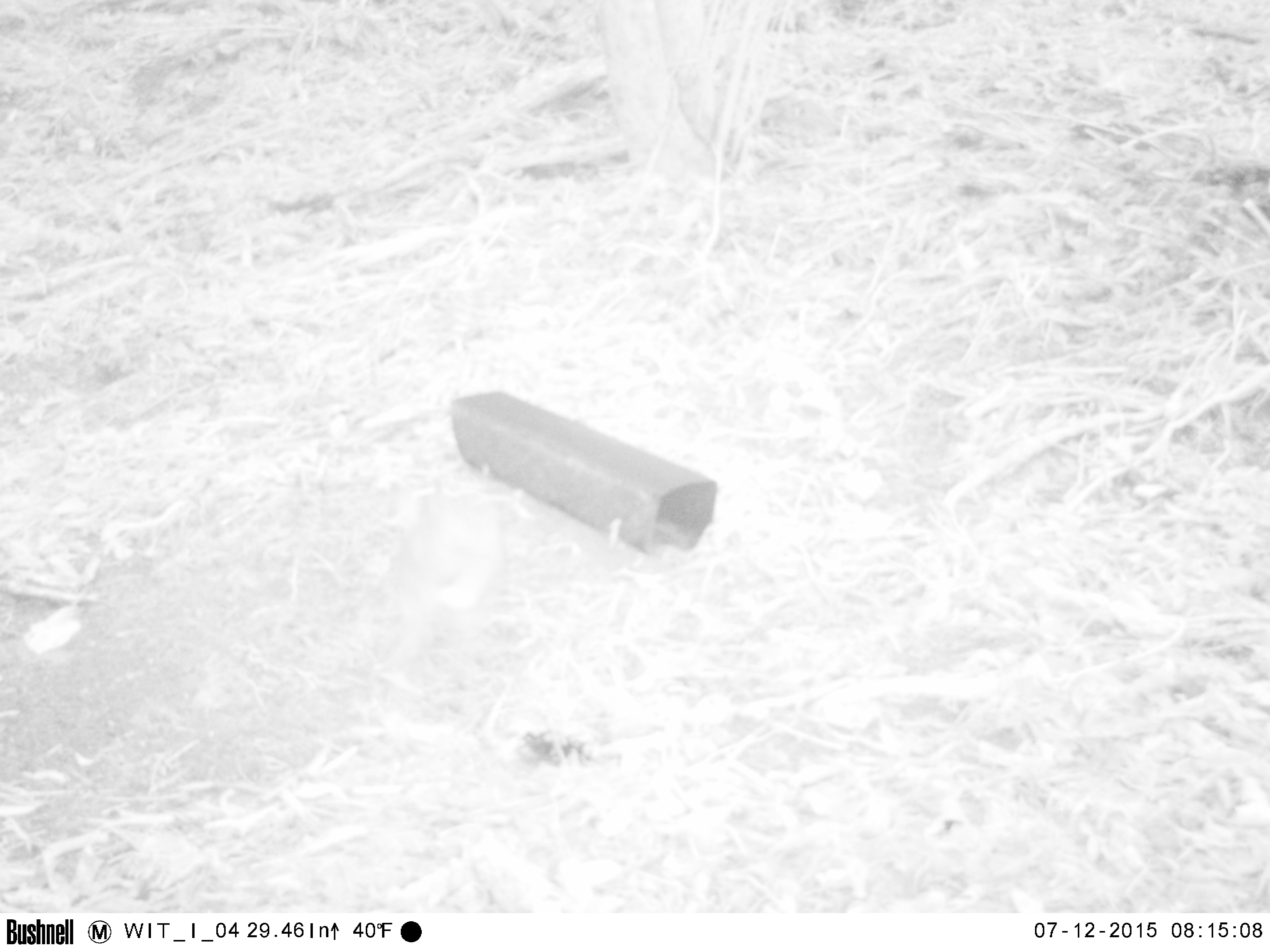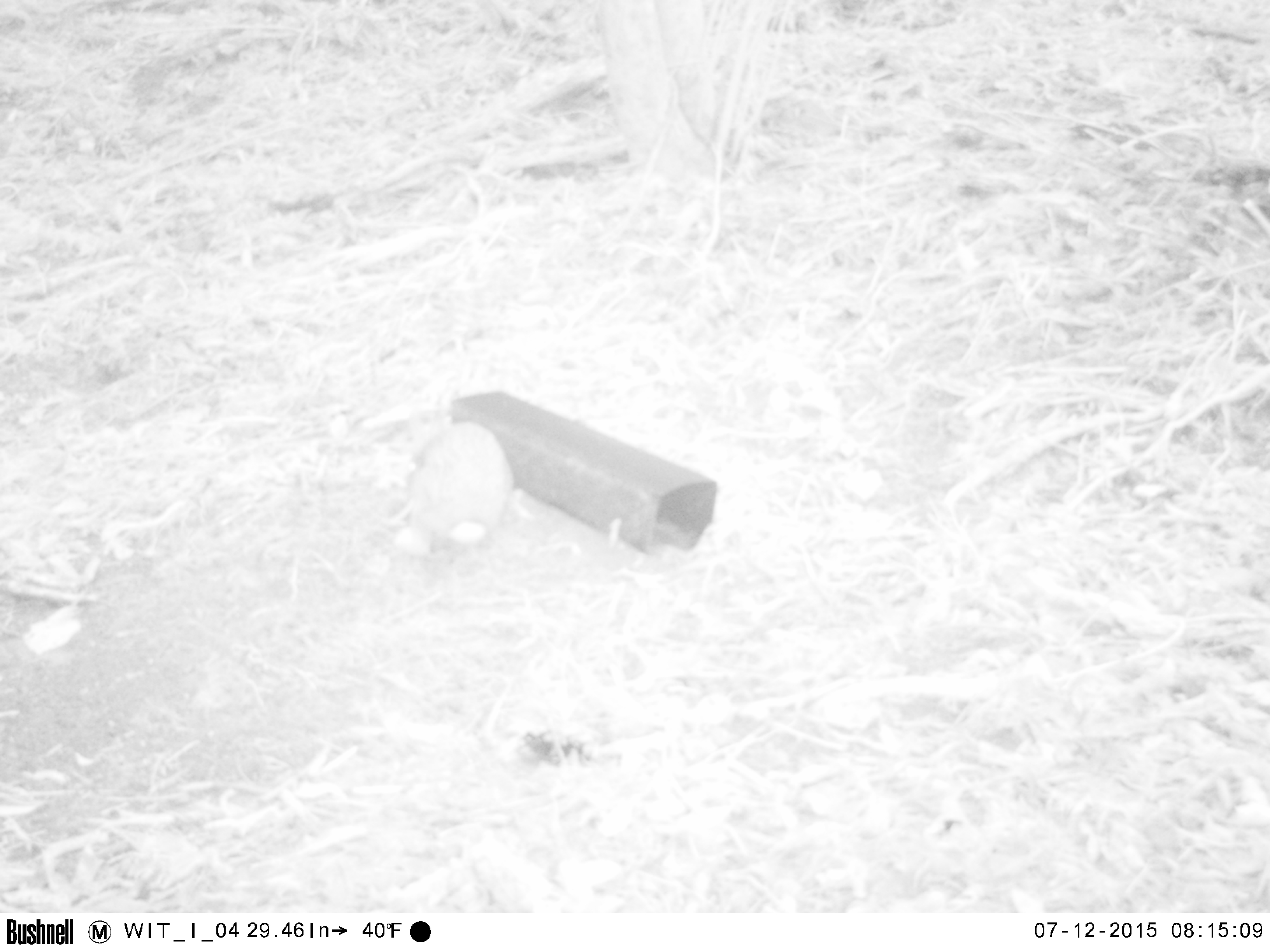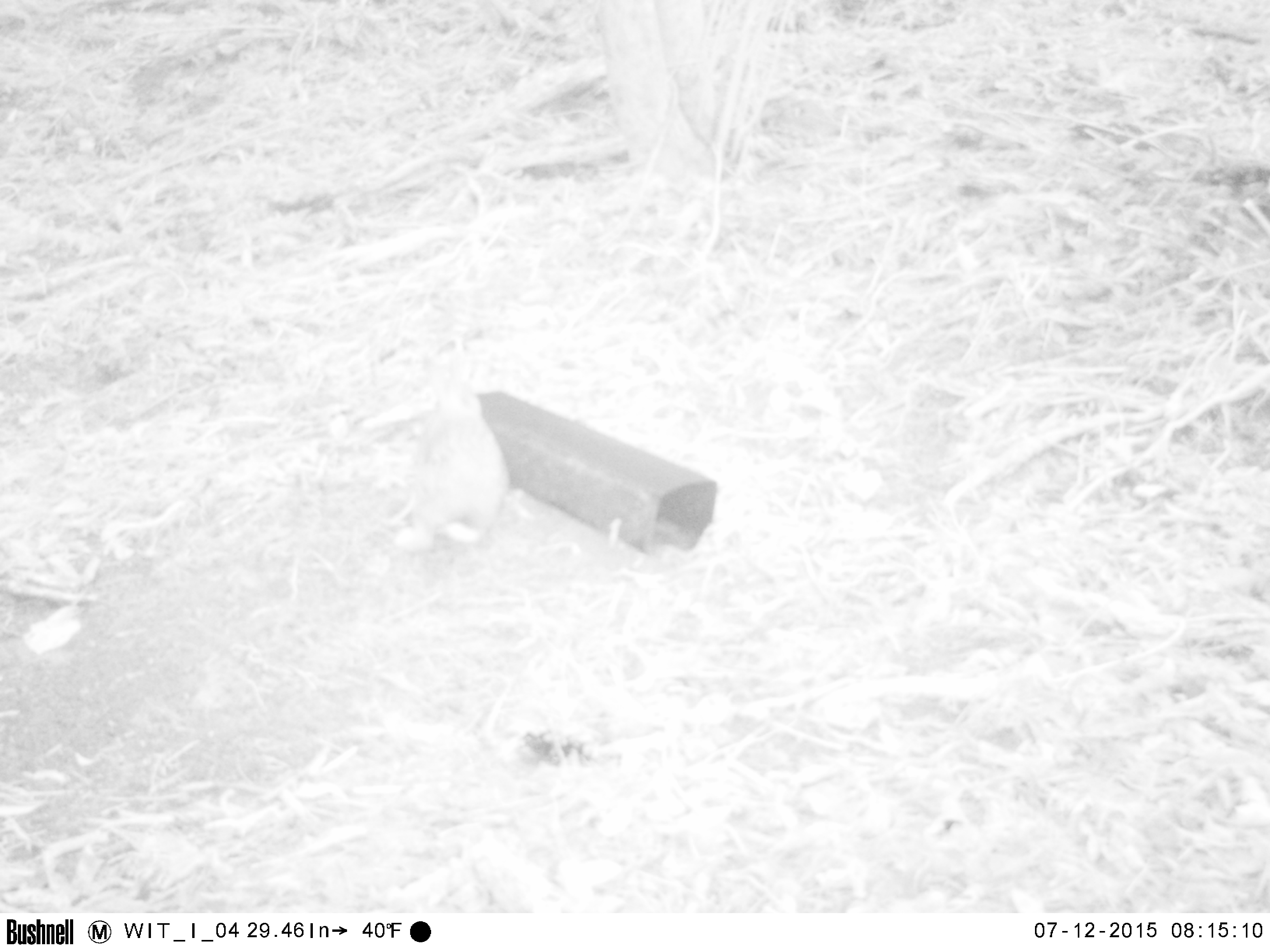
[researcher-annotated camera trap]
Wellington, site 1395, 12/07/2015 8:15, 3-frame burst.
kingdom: Animalia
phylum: Chordata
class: Mammalia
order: Lagomorpha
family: Leporidae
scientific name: Leporidae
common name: rabbit